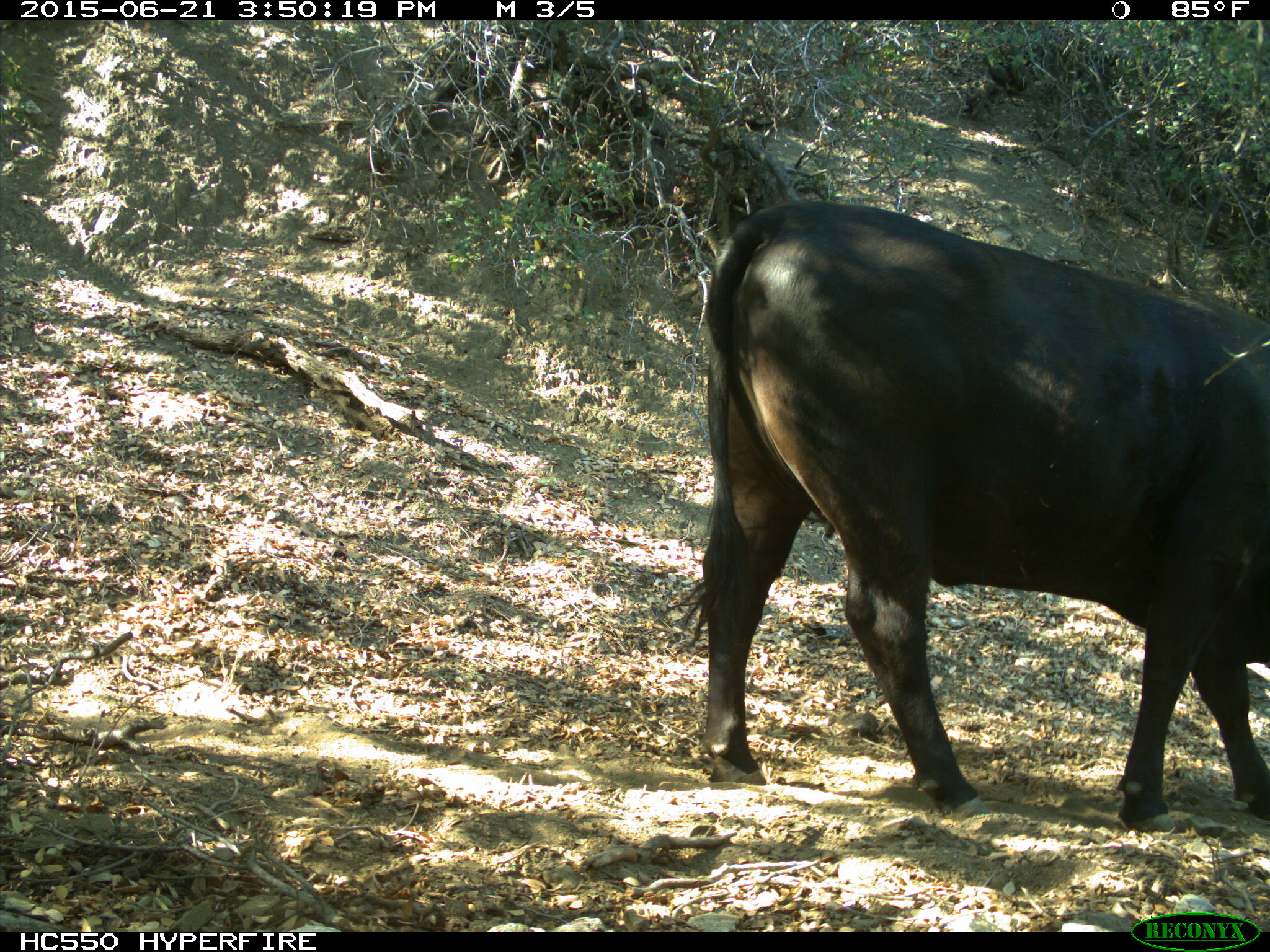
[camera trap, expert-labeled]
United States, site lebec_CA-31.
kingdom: Animalia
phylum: Chordata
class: Mammalia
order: Artiodactyla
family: Bovidae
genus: Bos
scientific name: Bos taurus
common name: domestic cow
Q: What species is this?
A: Bos taurus (domestic cow).